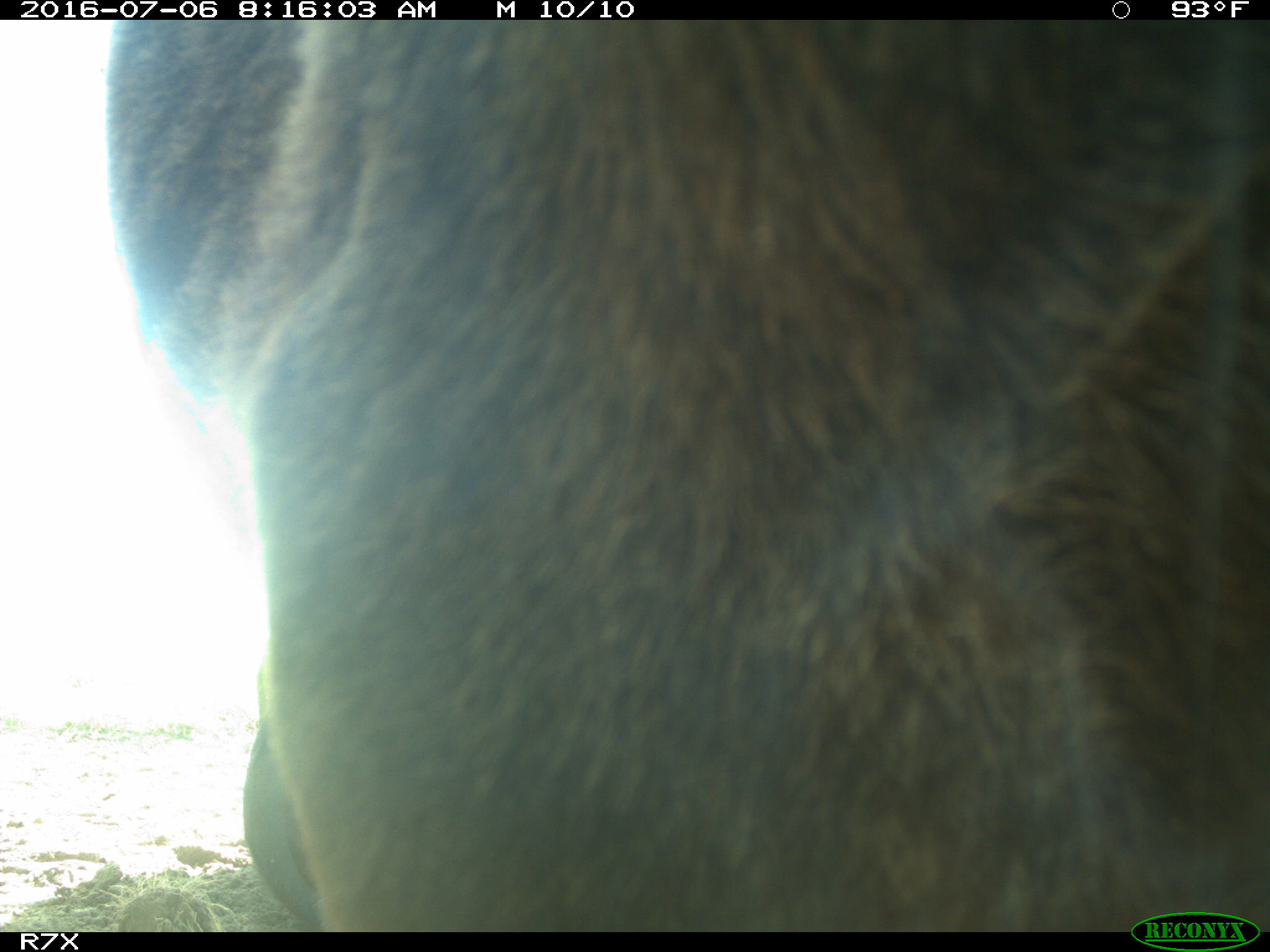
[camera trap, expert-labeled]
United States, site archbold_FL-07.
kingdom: Animalia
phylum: Chordata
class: Mammalia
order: Artiodactyla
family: Bovidae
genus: Bos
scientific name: Bos taurus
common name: domestic cow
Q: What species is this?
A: Bos taurus (domestic cow).